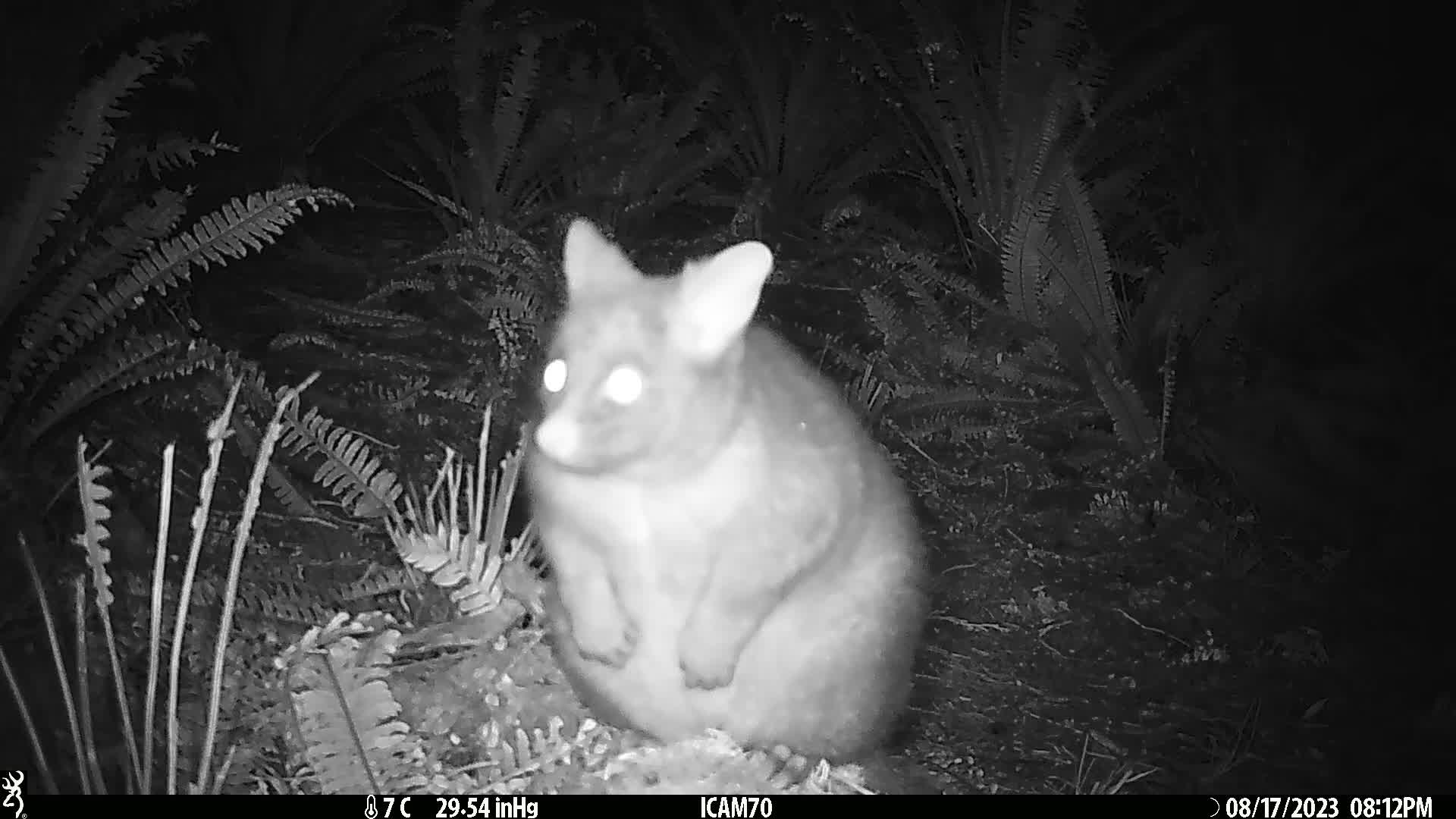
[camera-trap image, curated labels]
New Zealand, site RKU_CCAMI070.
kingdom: Animalia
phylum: Chordata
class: Mammalia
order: Diprotodontia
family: Phalangeridae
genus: Trichosurus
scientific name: Trichosurus vulpecula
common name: common brushtail possum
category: possum